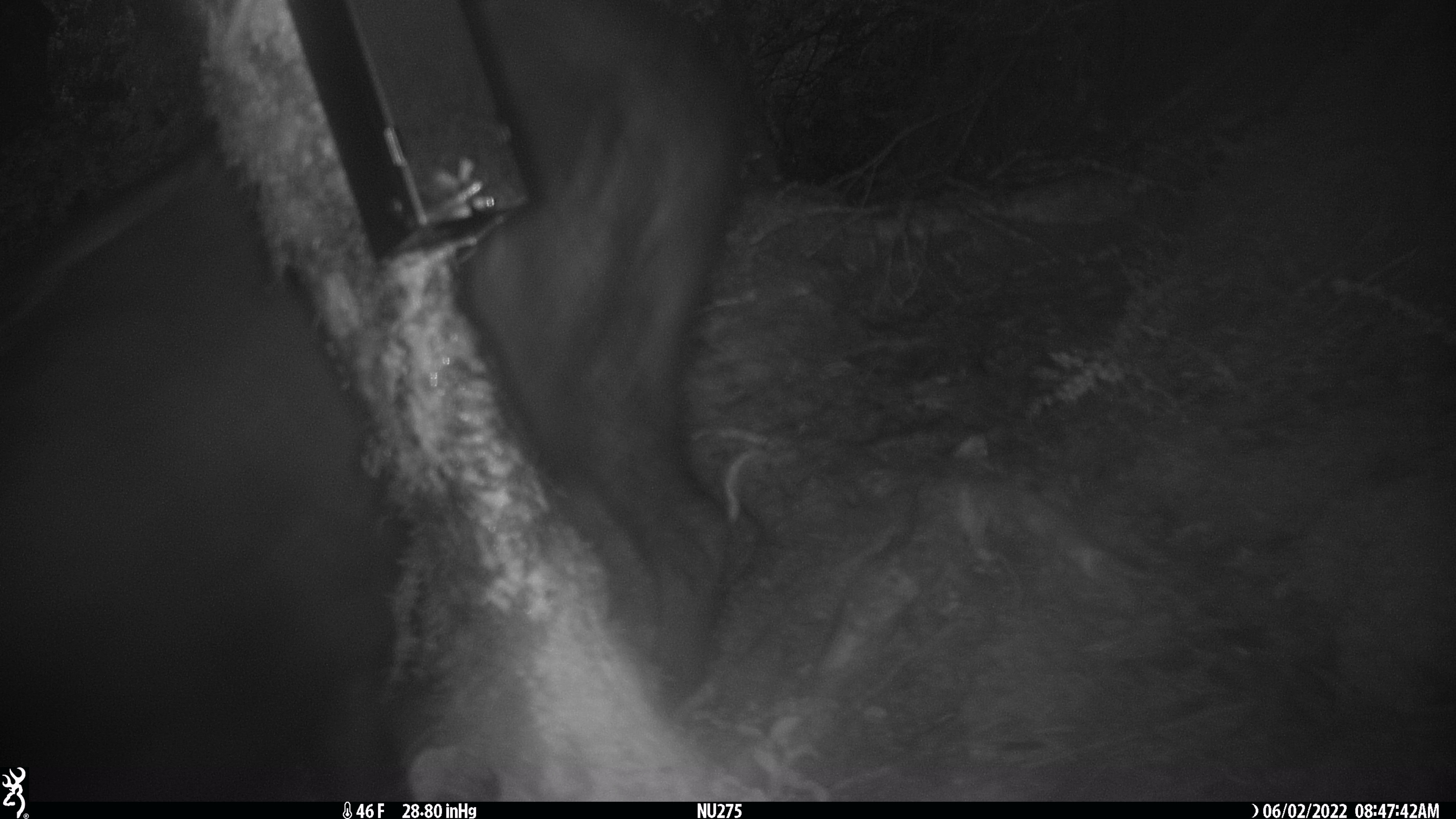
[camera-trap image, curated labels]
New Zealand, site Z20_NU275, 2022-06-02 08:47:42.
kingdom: Animalia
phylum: Chordata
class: Mammalia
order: Artiodactyla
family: Bovidae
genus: Rupicapra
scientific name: Rupicapra rupicapra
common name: alpine chamois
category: chamois